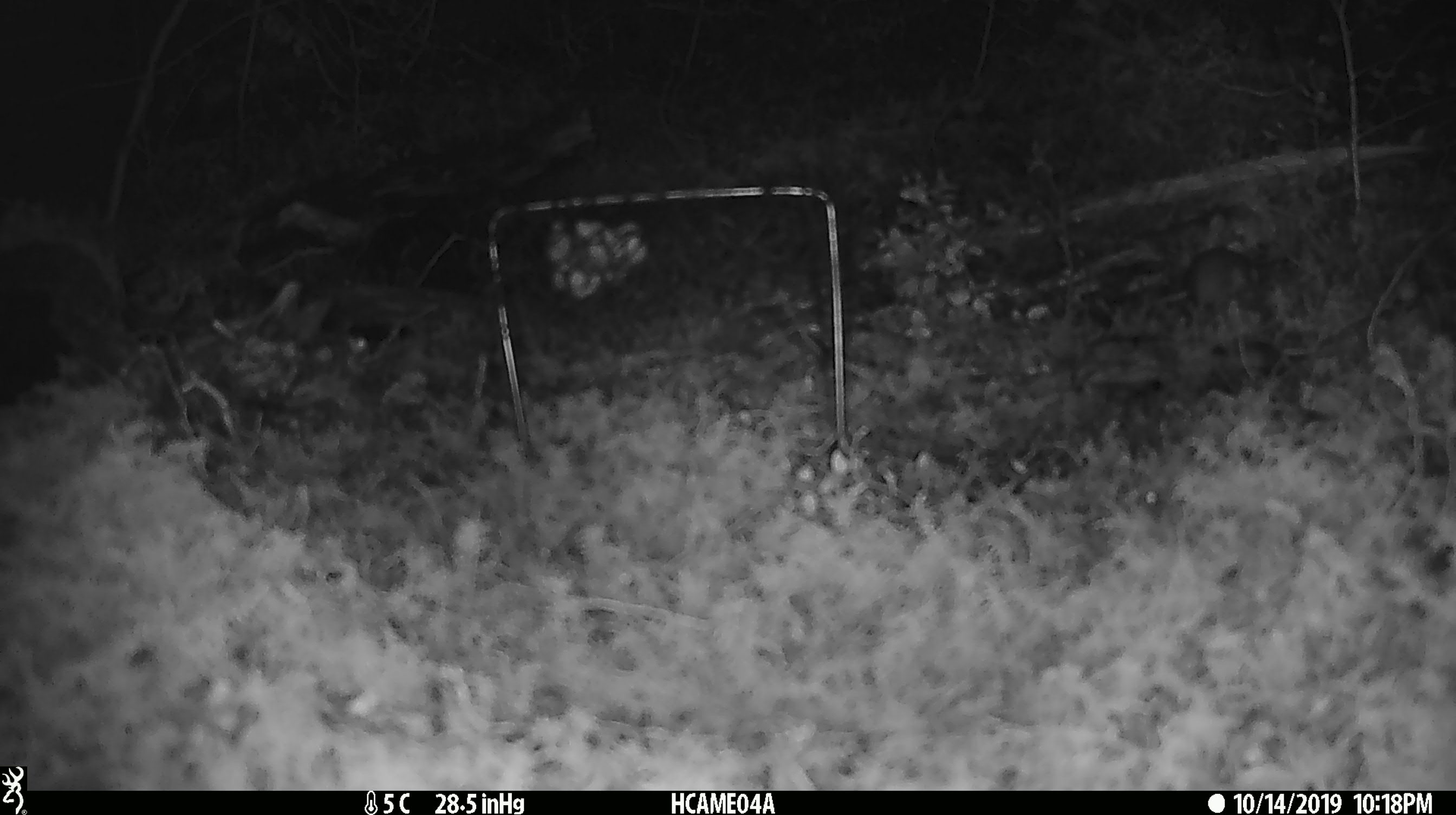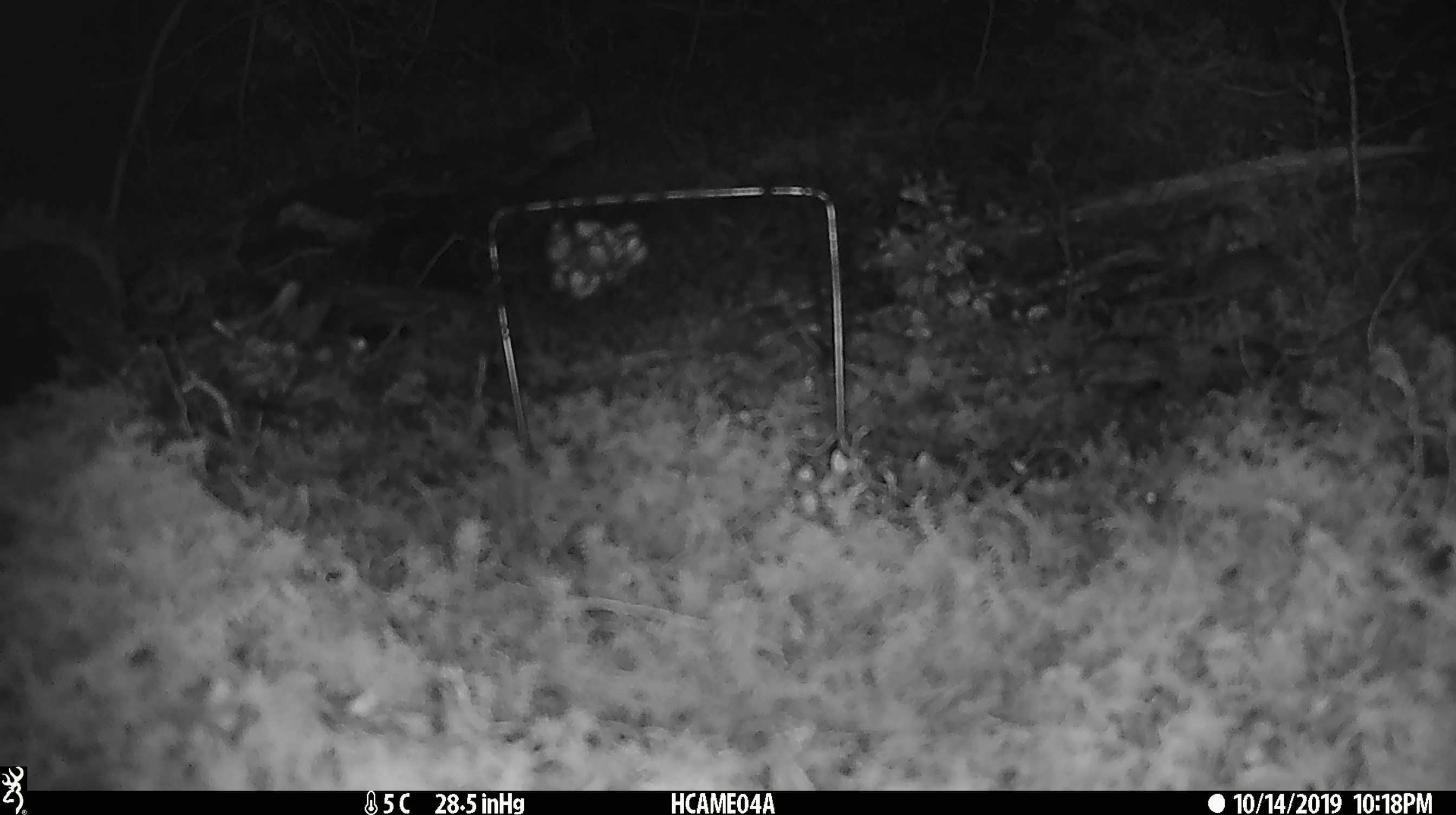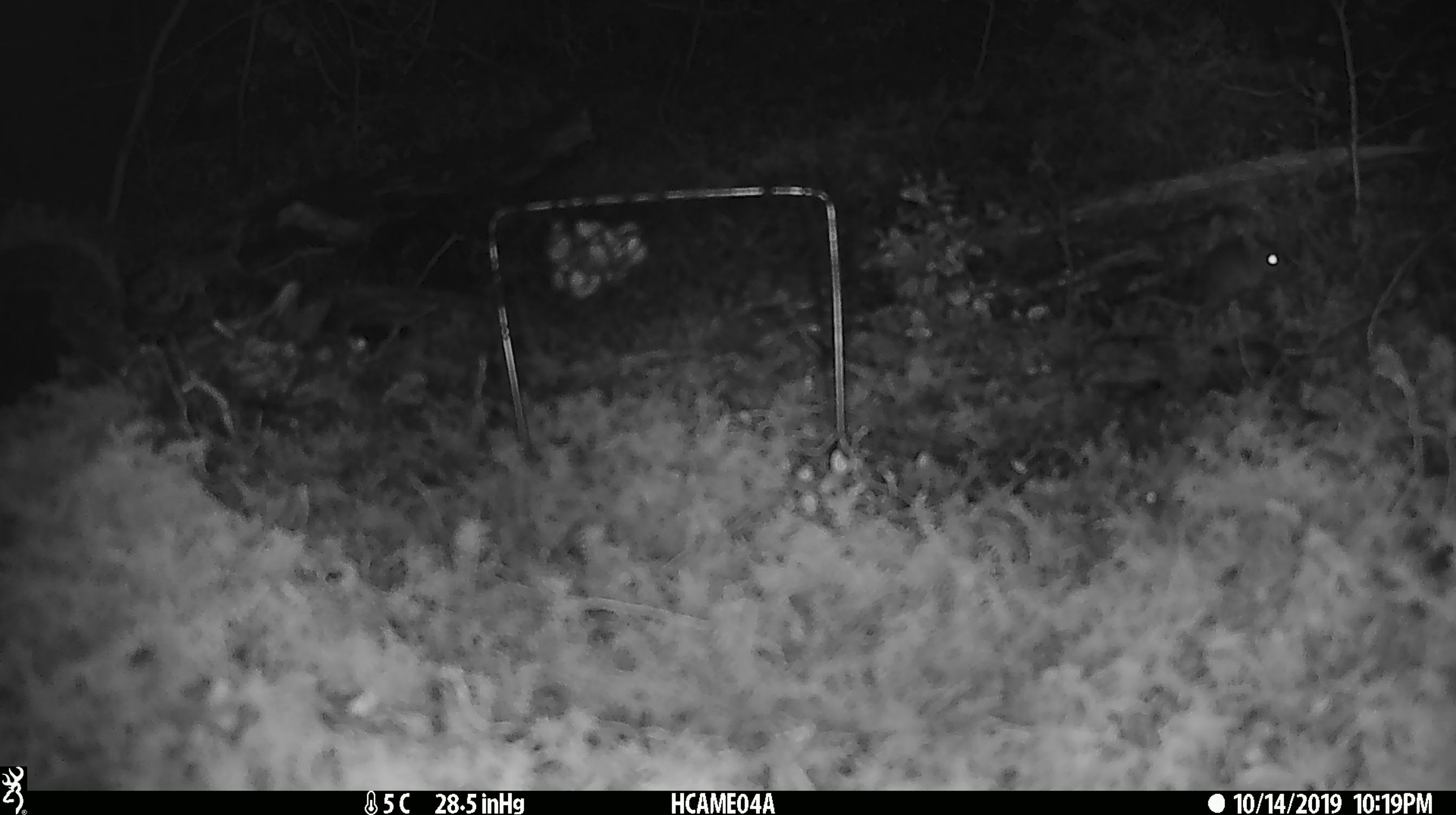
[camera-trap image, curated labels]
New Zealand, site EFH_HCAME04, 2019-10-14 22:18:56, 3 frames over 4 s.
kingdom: Animalia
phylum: Chordata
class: Mammalia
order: Rodentia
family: Muridae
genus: Mus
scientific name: Mus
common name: mouse